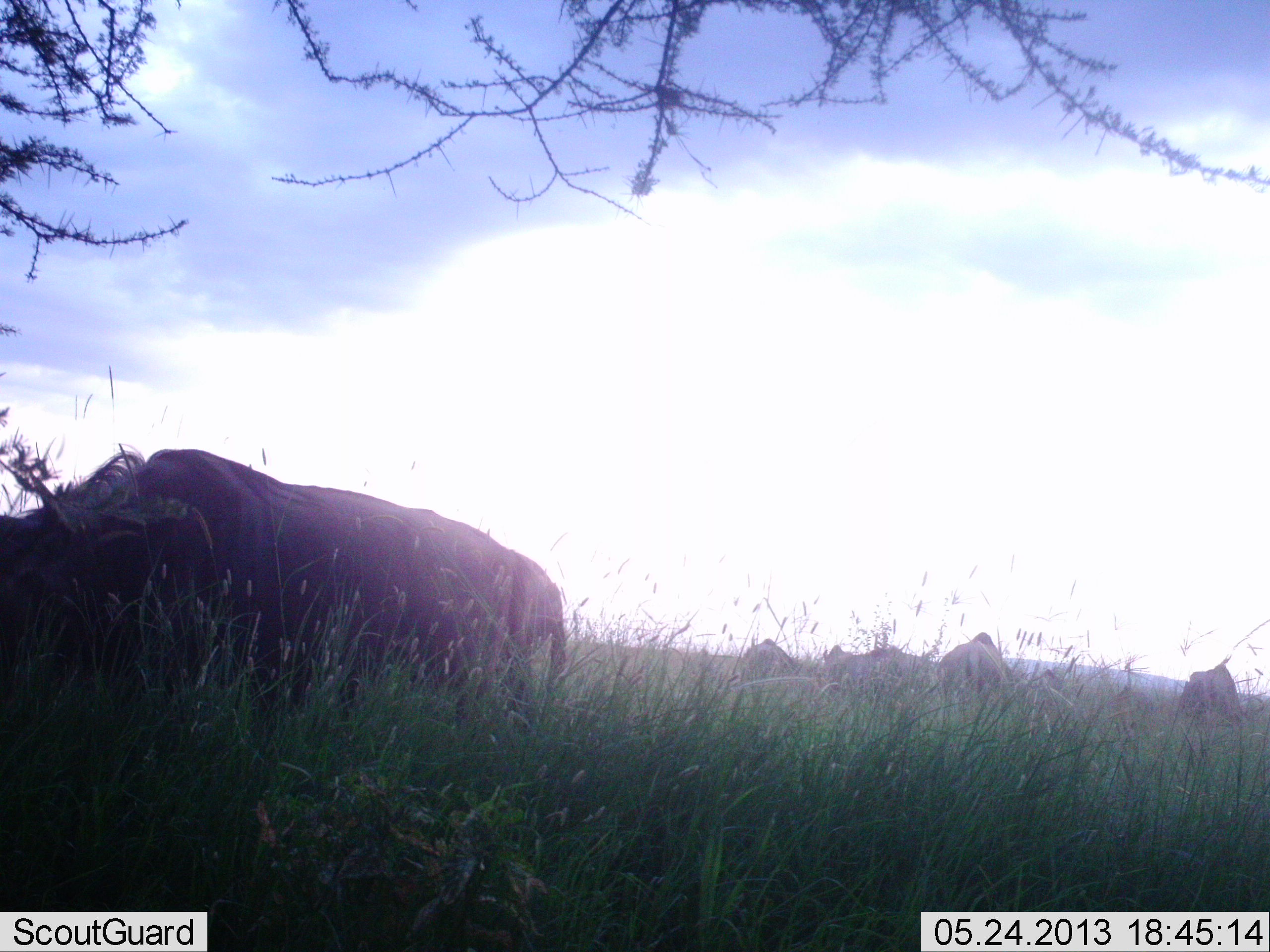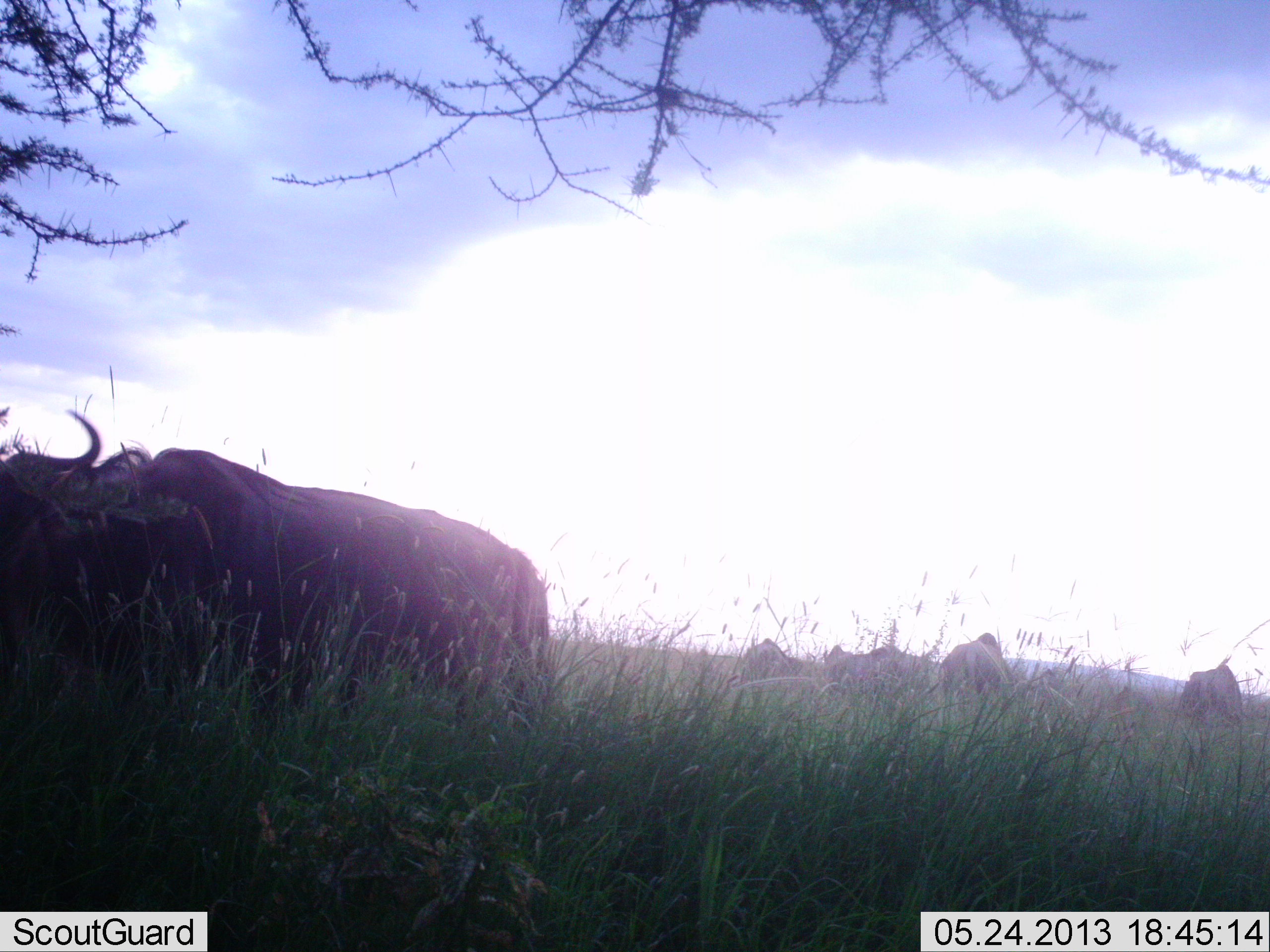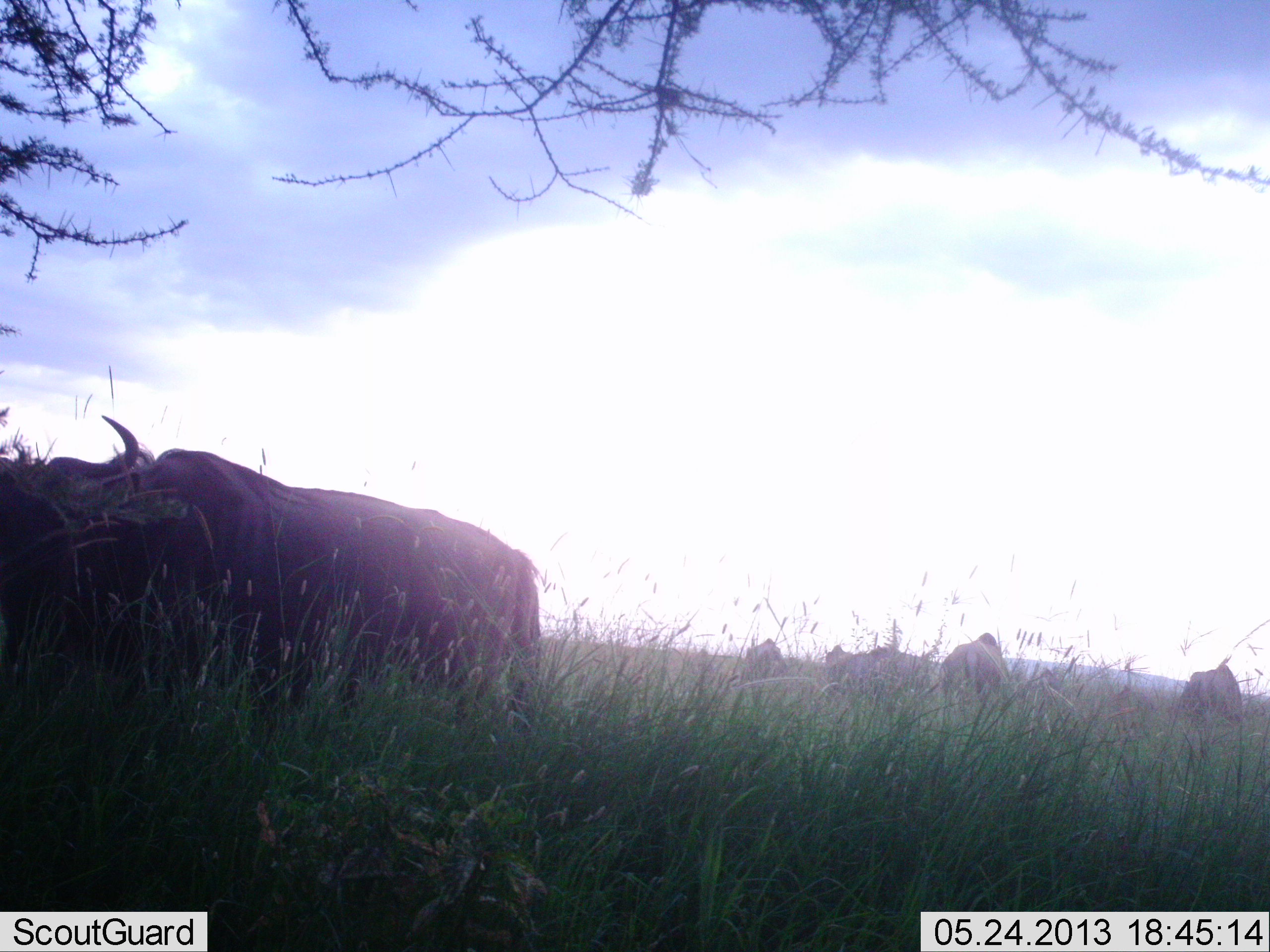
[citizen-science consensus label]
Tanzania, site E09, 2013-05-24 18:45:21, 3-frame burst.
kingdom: Animalia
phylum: Chordata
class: Mammalia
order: Artiodactyla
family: Bovidae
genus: Connochaetes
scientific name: Connochaetes taurinus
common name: blue wildebeest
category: wildebeest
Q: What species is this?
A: Wildebeest (blue wildebeest) (Connochaetes taurinus).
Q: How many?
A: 6.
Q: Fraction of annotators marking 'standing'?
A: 65%.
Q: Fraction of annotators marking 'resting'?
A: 13%.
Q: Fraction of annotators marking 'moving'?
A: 4%.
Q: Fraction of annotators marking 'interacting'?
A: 0%.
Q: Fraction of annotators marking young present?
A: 0%.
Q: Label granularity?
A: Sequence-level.